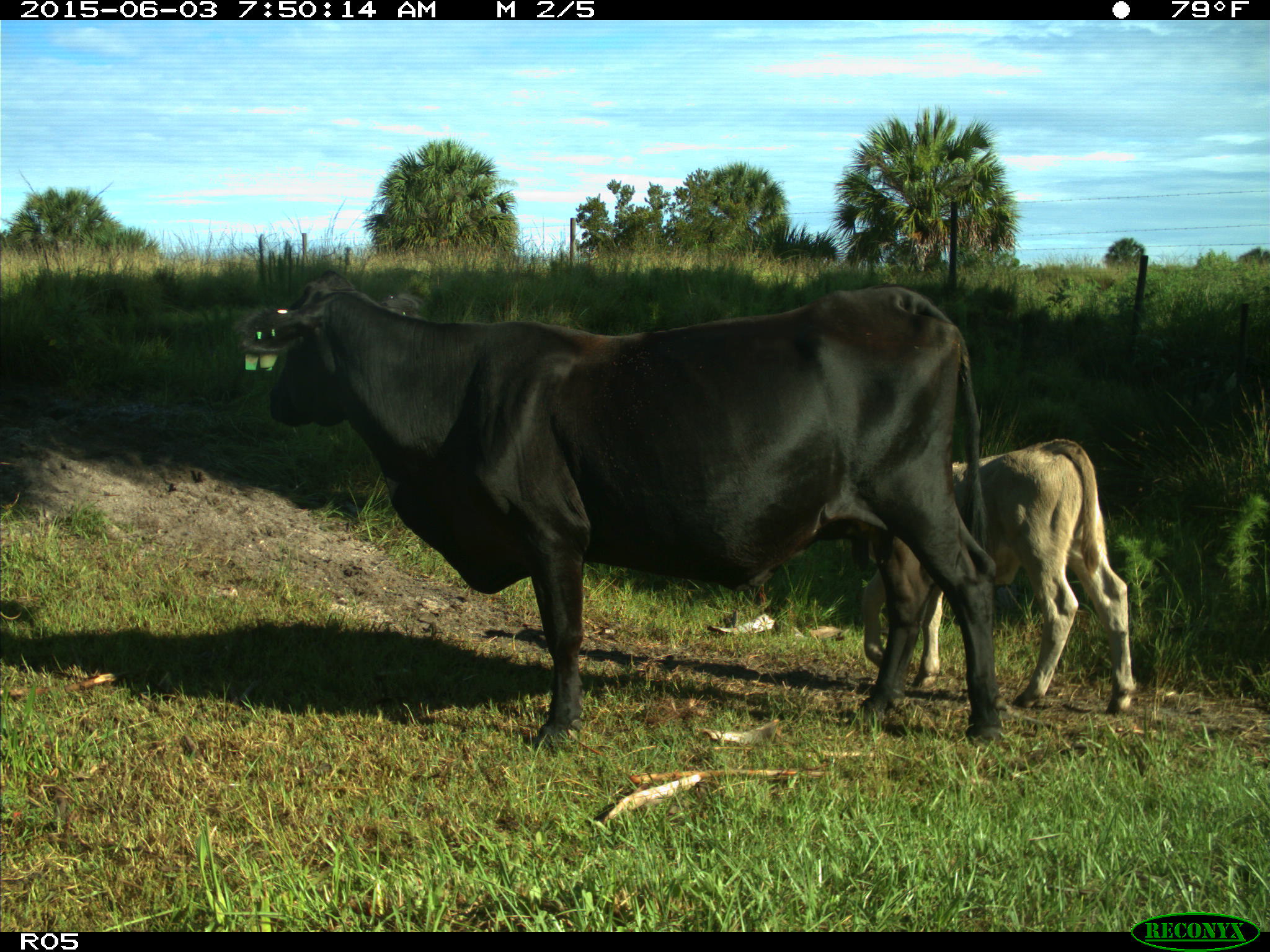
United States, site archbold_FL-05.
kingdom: Animalia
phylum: Chordata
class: Mammalia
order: Artiodactyla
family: Bovidae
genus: Bos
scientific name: Bos taurus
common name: domestic cow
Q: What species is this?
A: Bos taurus (domestic cow).